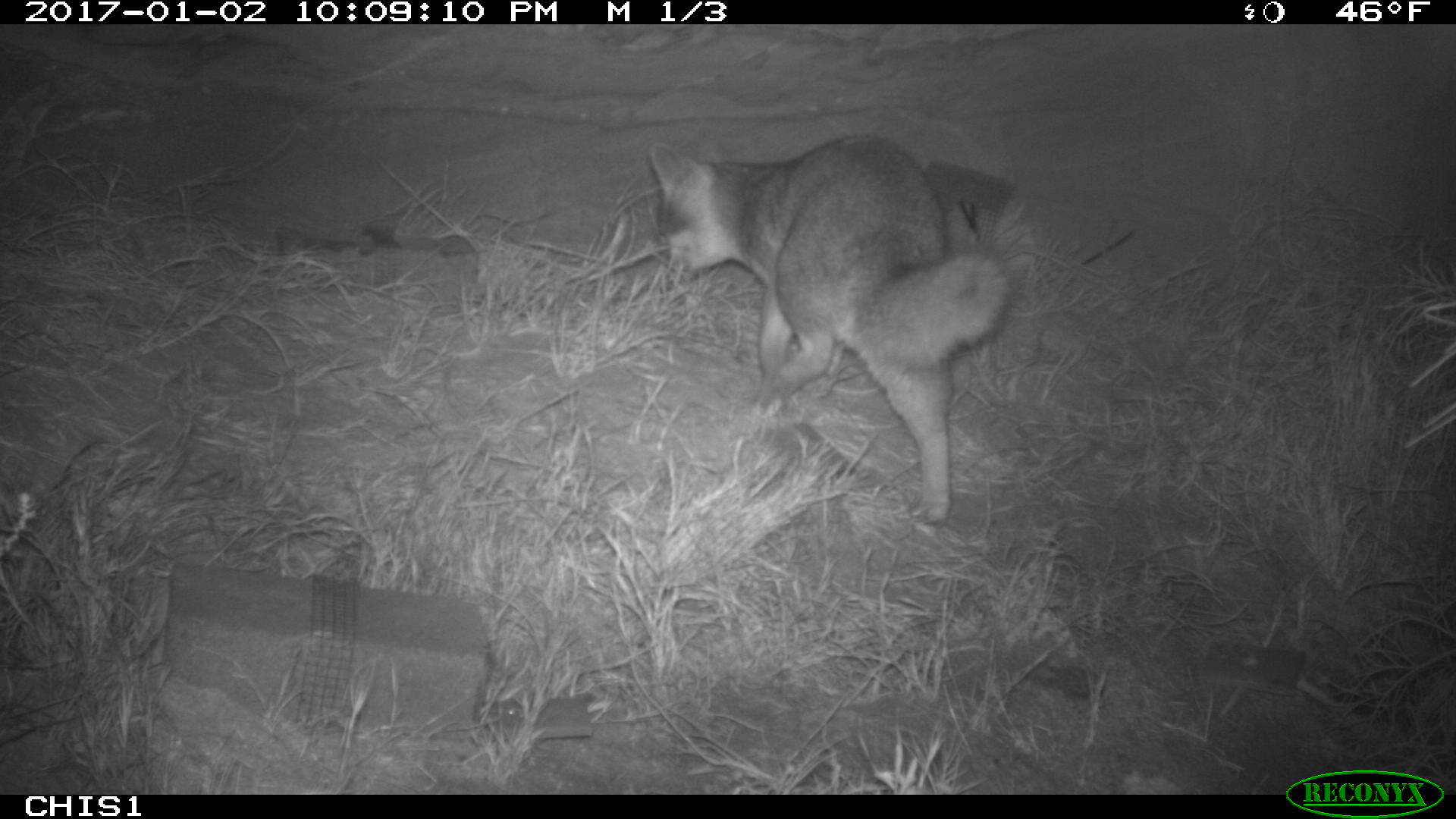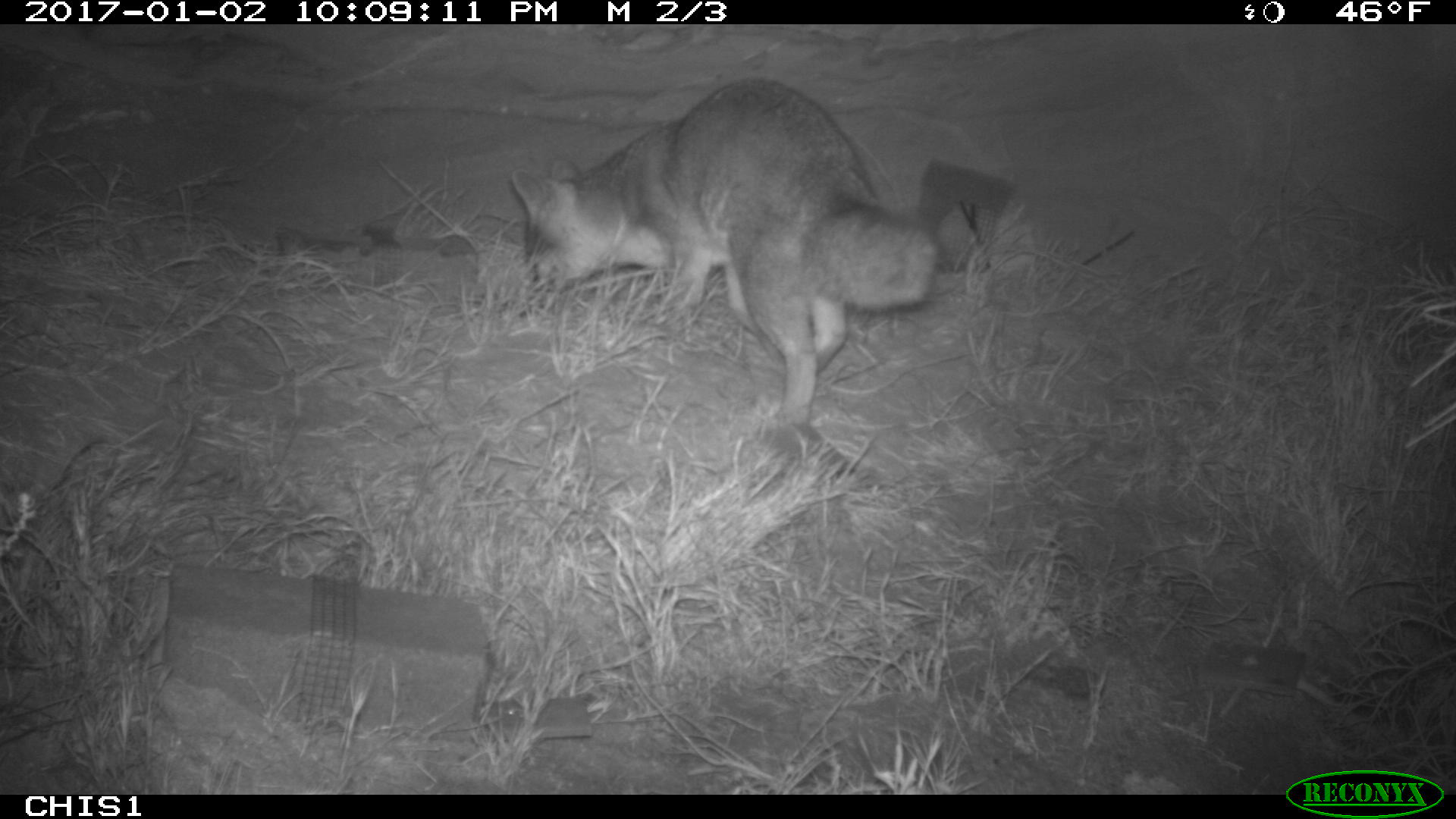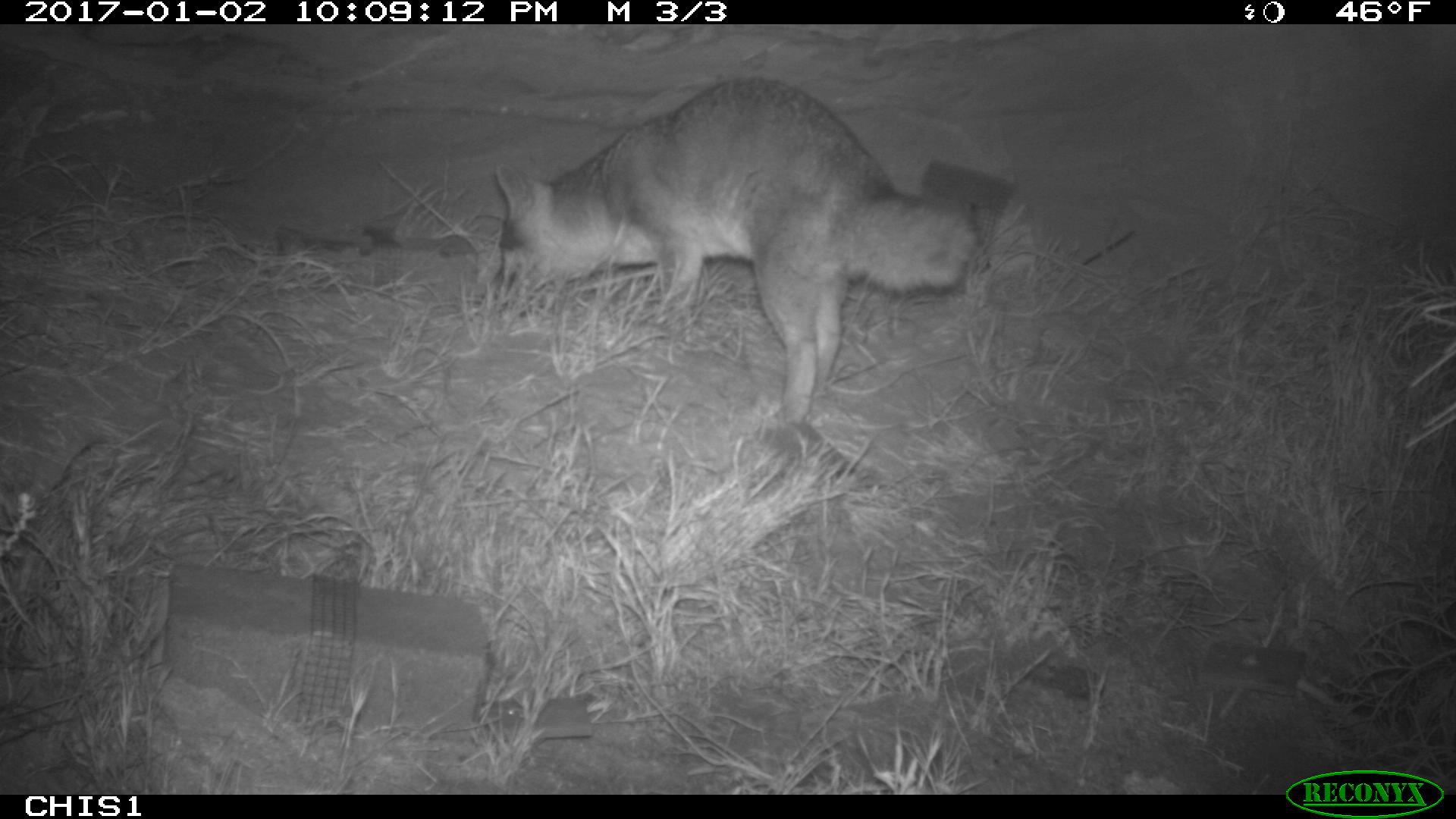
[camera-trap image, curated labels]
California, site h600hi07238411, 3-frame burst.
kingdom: Animalia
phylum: Chordata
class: Mammalia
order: Carnivora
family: Canidae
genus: Urocyon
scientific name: Urocyon littoralis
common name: island fox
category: fox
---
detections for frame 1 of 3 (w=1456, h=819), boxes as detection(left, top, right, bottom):
fox: detection(648, 133, 1008, 538)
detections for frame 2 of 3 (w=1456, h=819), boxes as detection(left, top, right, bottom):
fox: detection(513, 79, 939, 433)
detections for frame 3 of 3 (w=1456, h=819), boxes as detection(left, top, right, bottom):
fox: detection(488, 74, 971, 422)